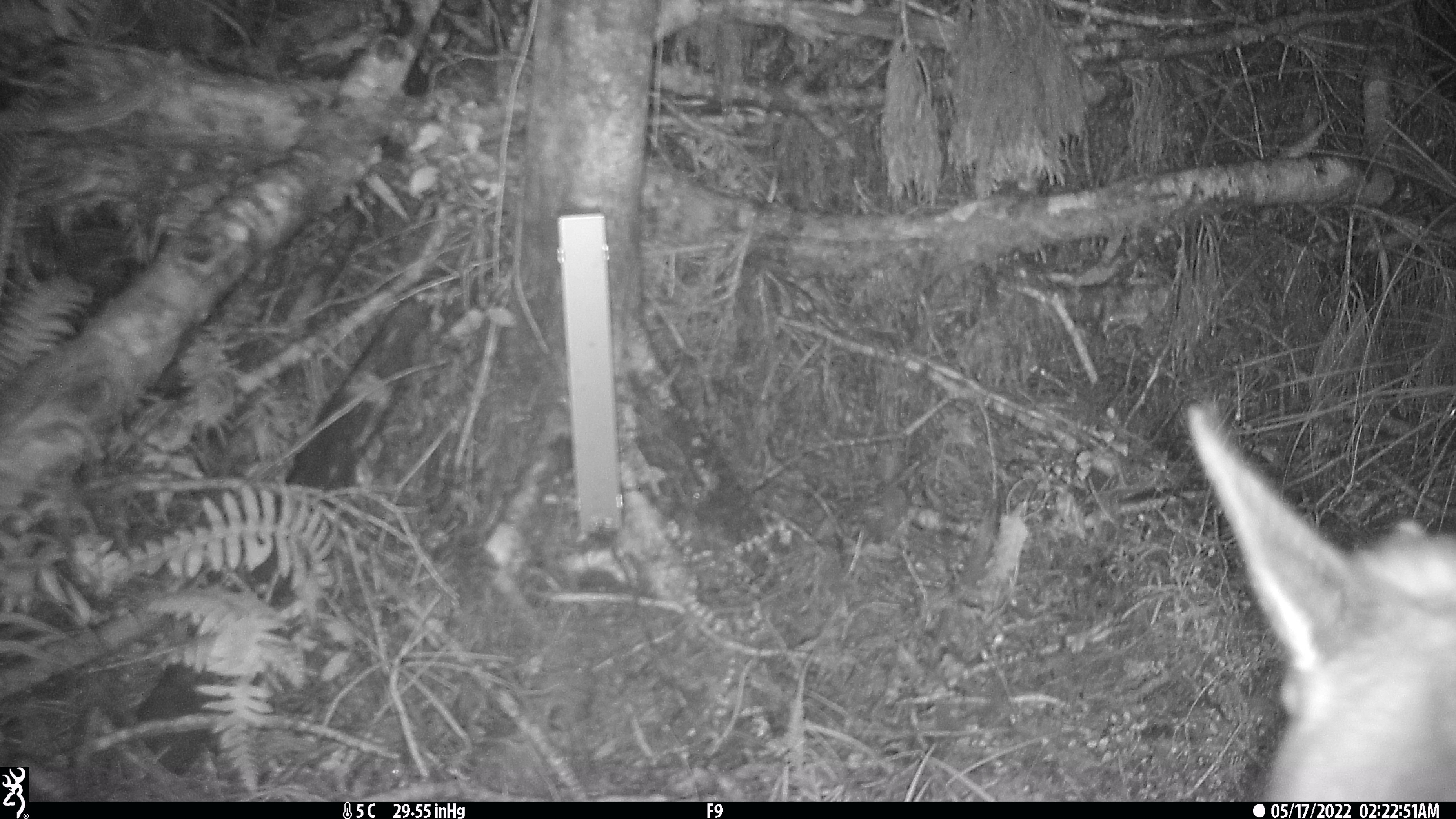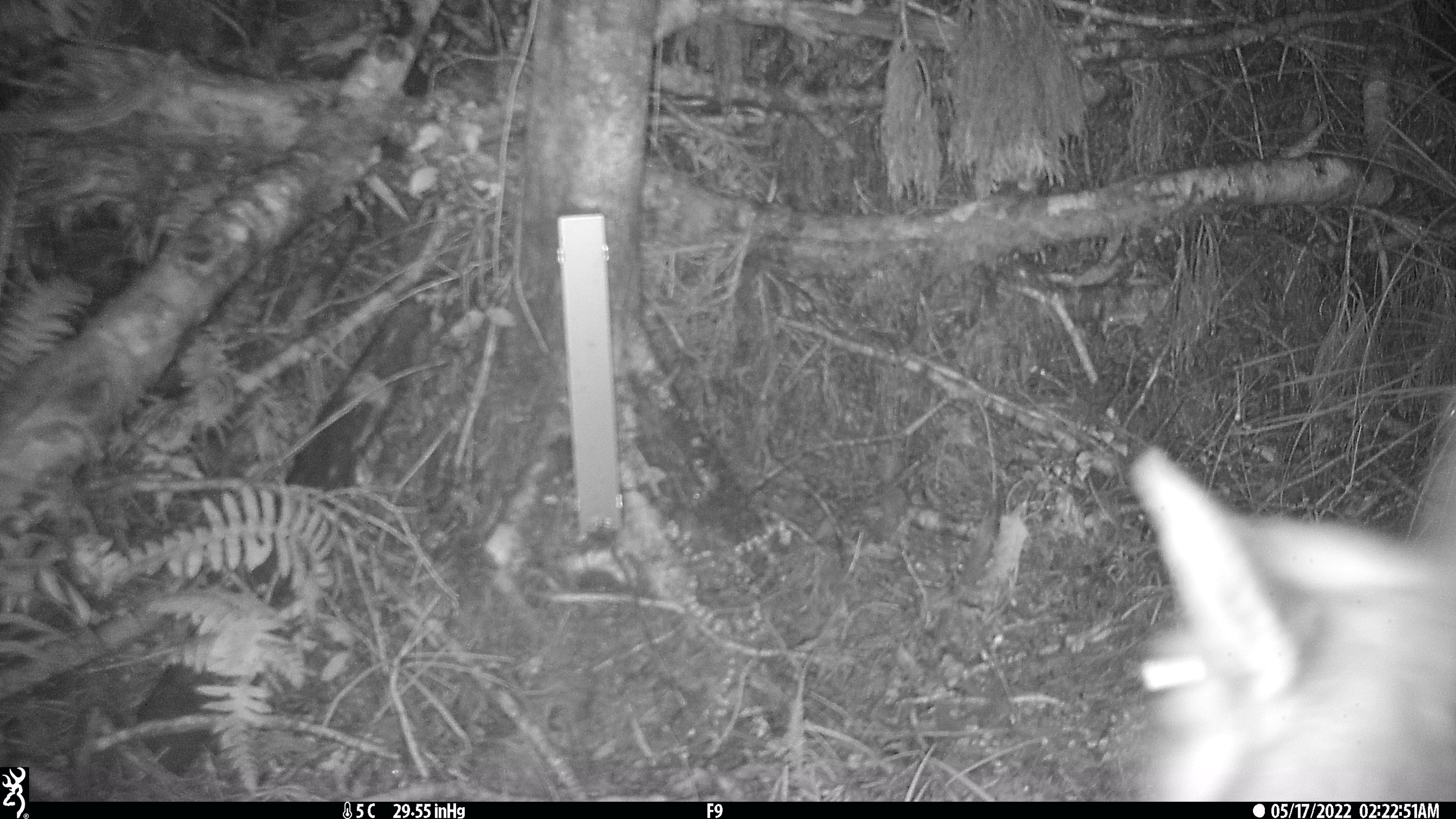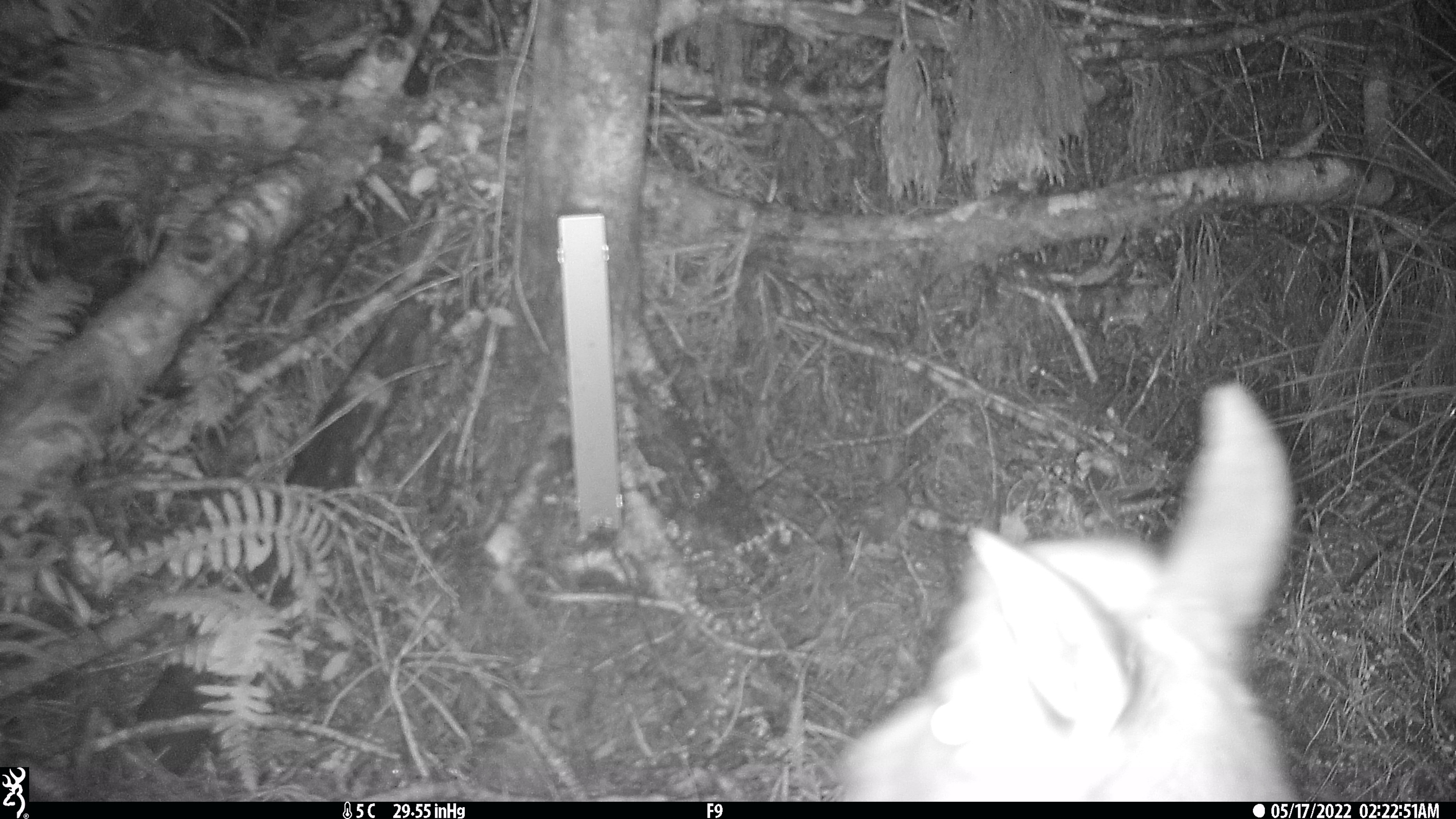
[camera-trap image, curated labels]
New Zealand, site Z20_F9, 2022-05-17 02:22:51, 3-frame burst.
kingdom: Animalia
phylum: Chordata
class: Mammalia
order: Artiodactyla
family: Bovidae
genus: Rupicapra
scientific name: Rupicapra rupicapra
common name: alpine chamois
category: chamois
Chamois (alpine chamois) (Rupicapra rupicapra).